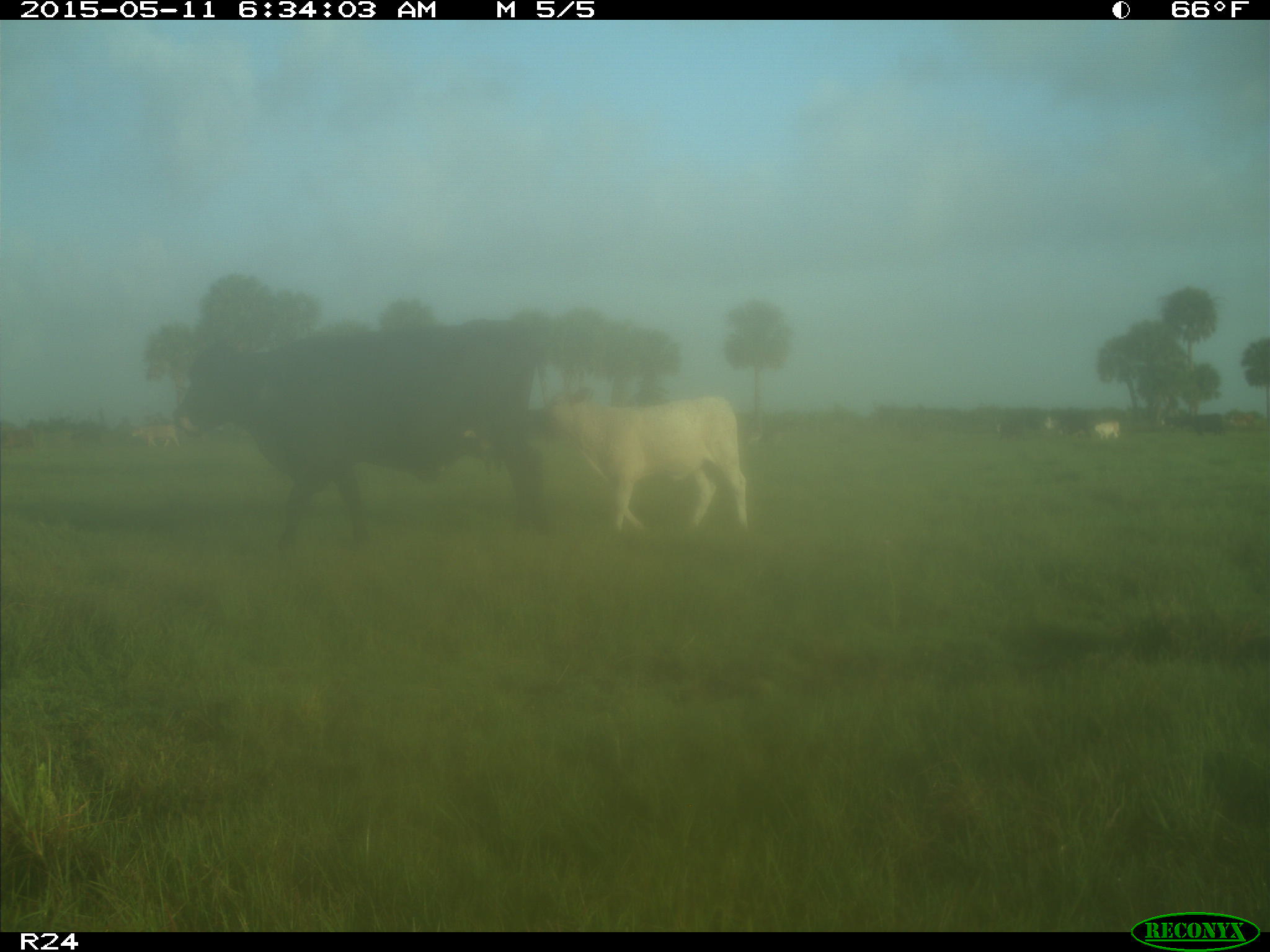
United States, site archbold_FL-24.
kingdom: Animalia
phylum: Chordata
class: Mammalia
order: Artiodactyla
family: Bovidae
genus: Bos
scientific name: Bos taurus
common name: domestic cow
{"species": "Bos taurus (domestic cow)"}